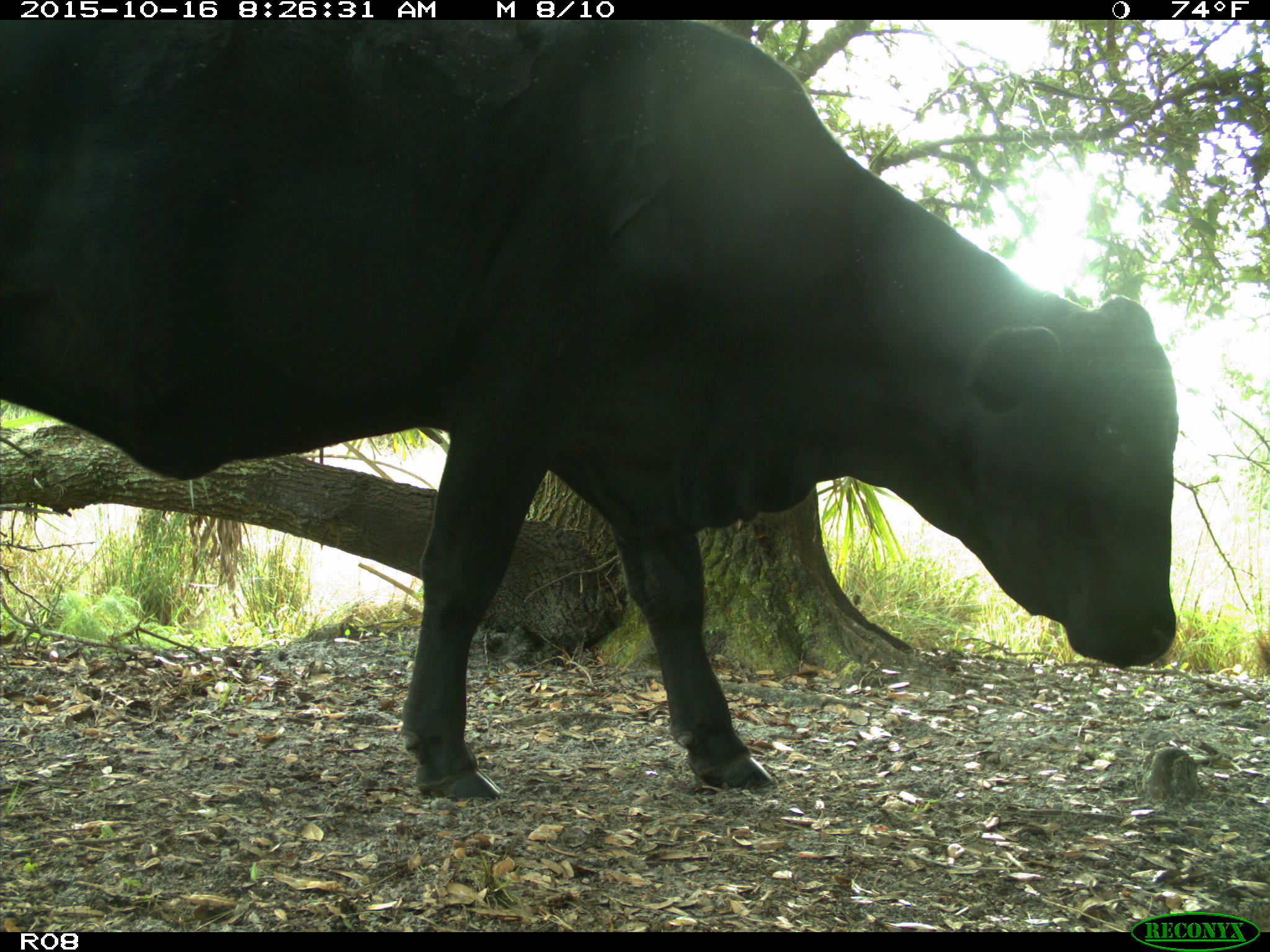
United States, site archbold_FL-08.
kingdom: Animalia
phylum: Chordata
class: Mammalia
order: Artiodactyla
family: Bovidae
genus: Bos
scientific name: Bos taurus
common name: domestic cow